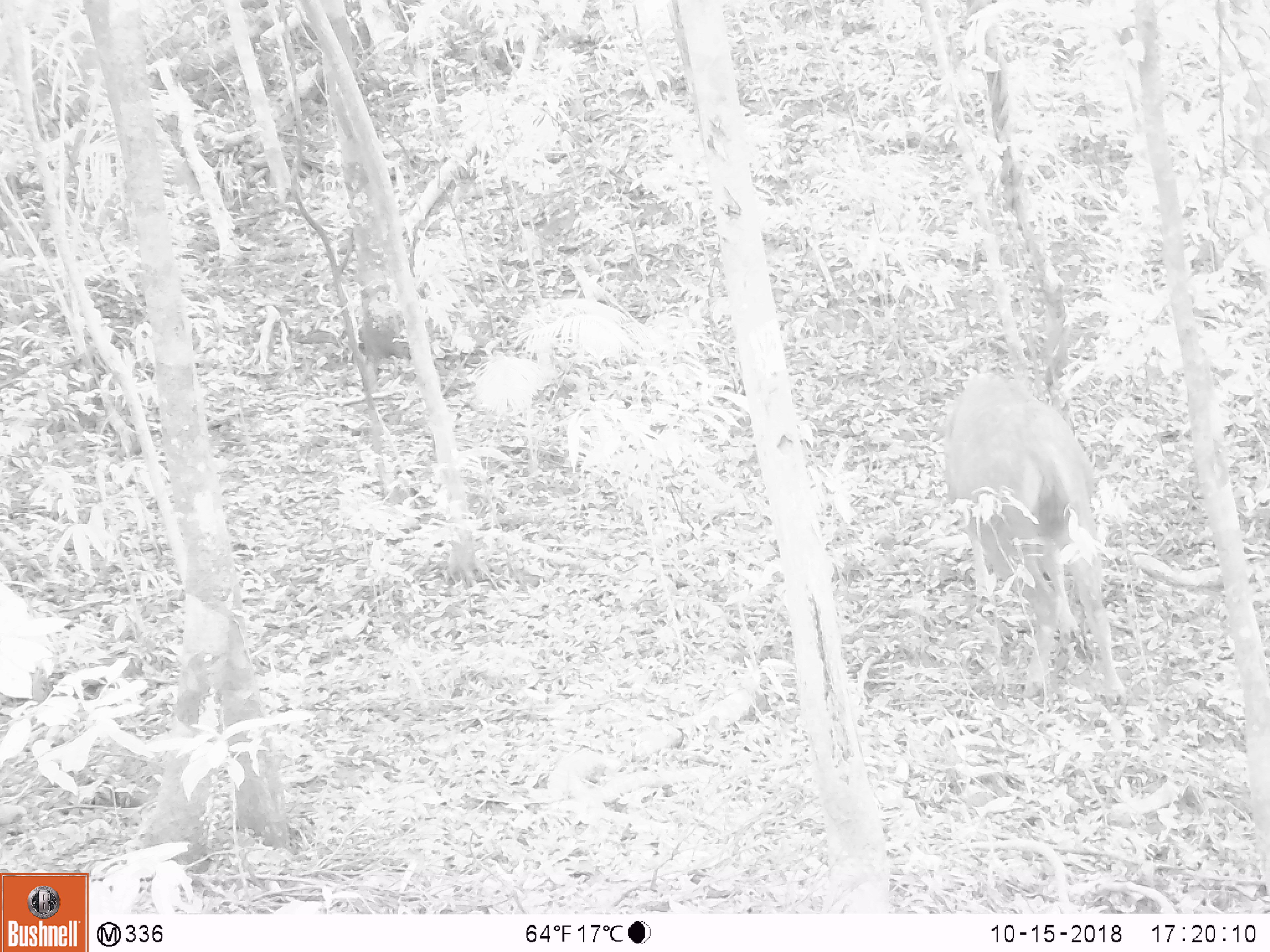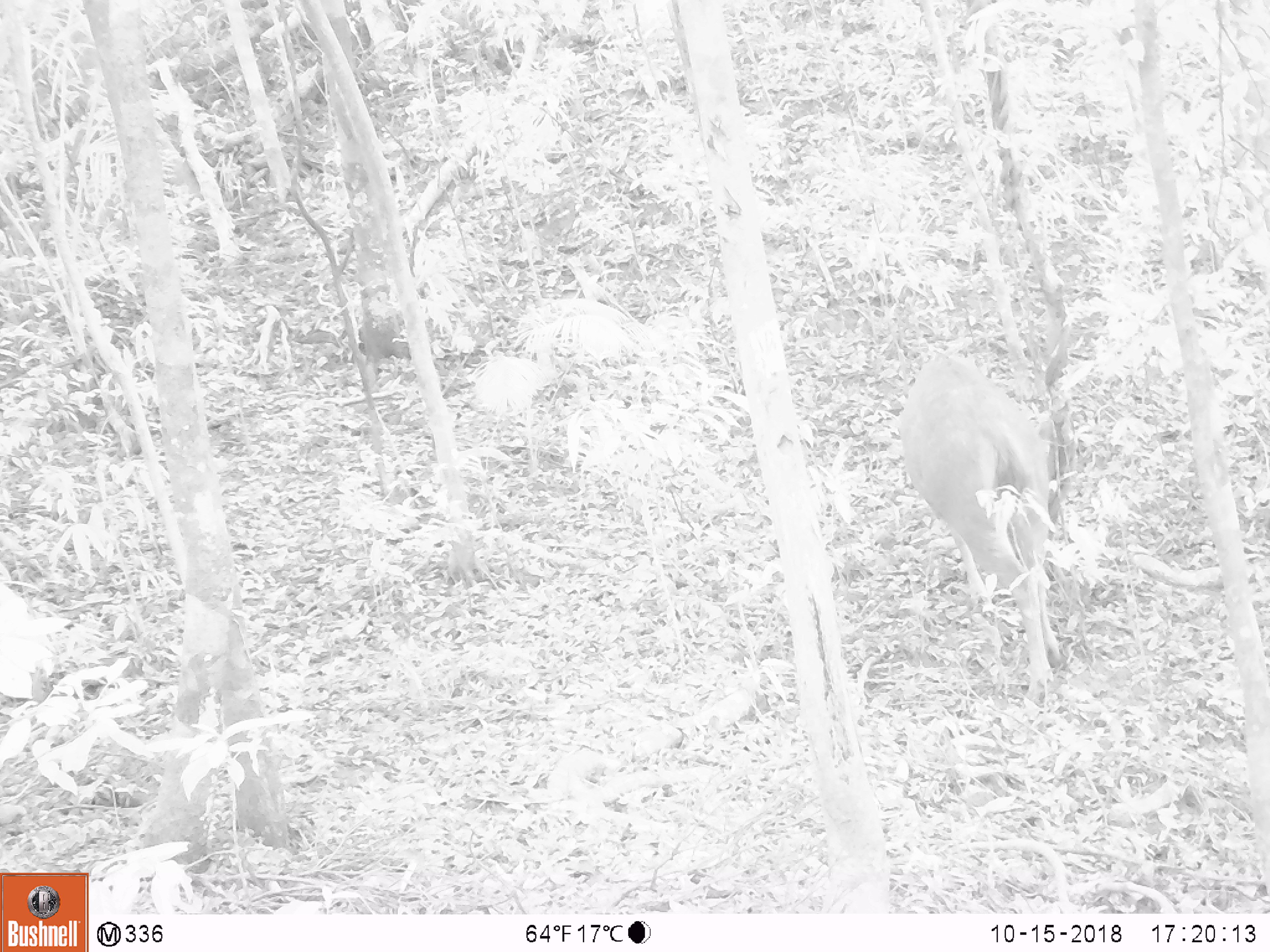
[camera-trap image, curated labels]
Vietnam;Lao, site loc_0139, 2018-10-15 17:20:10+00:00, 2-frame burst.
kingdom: Animalia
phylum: Chordata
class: Mammalia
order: Artiodactyla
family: Cervidae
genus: Rusa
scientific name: Rusa unicolor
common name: sambar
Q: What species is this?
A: Sambar (Rusa unicolor).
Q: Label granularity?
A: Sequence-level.